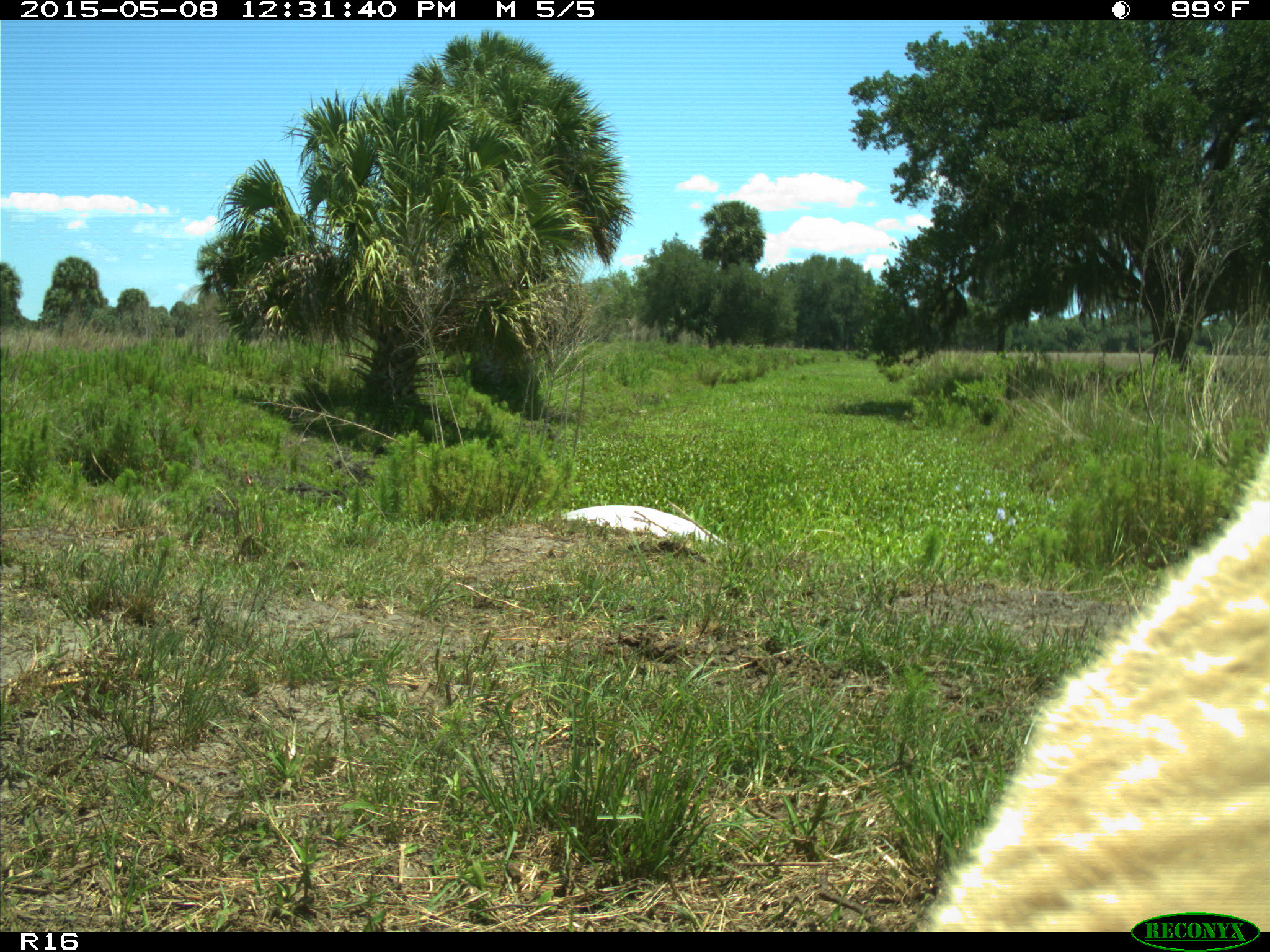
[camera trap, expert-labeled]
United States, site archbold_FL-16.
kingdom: Animalia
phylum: Chordata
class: Mammalia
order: Artiodactyla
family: Bovidae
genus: Bos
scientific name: Bos taurus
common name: domestic cow